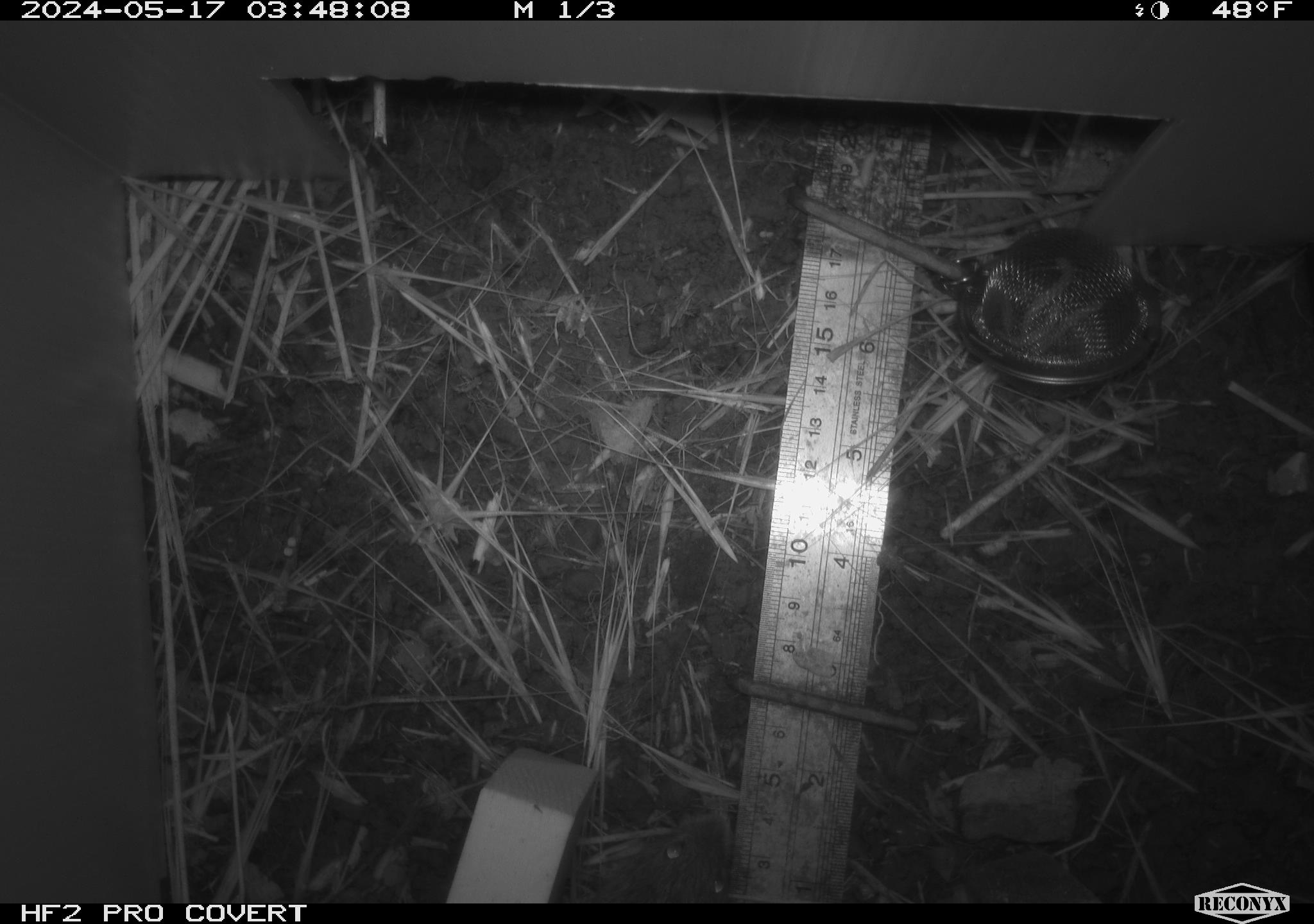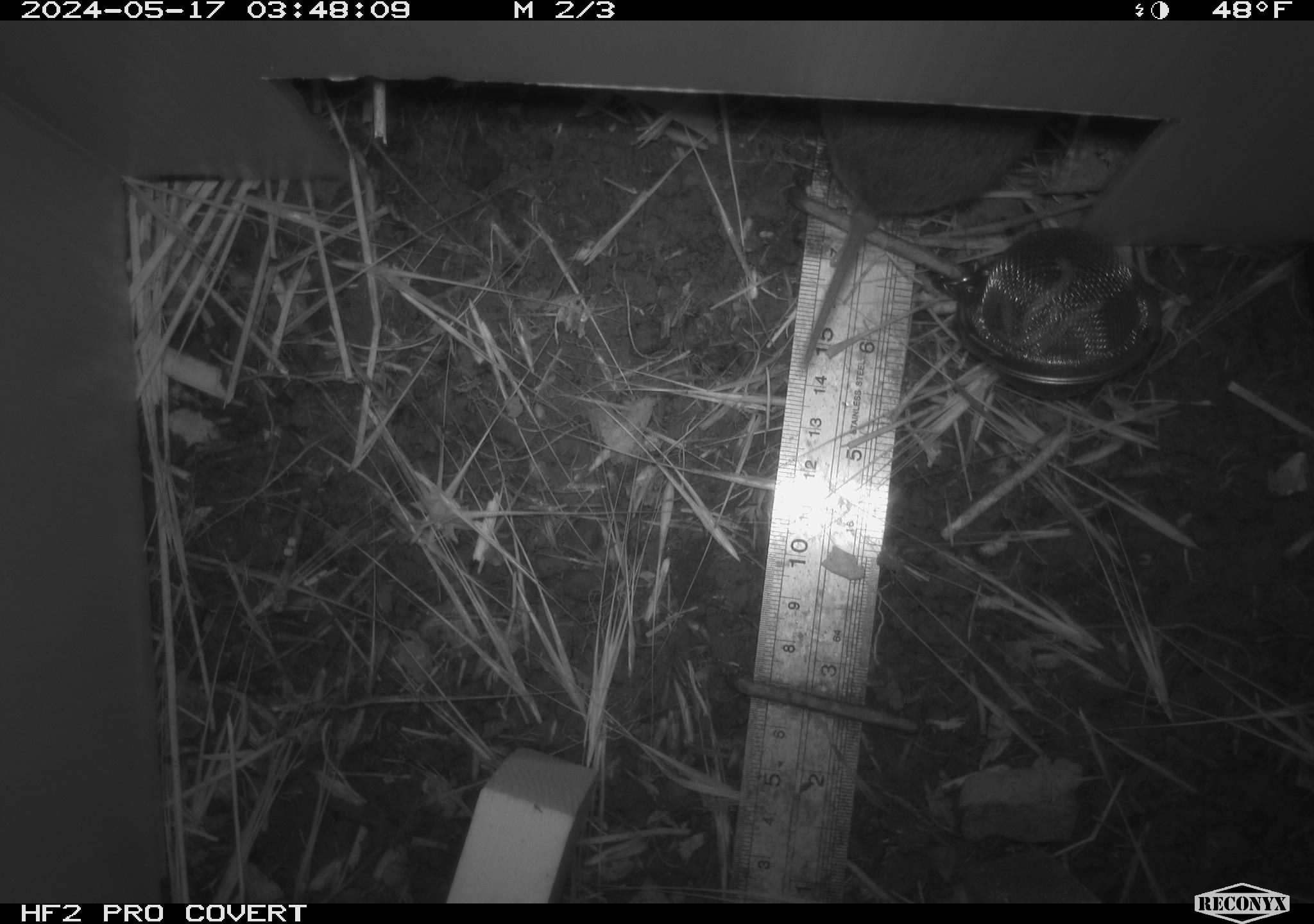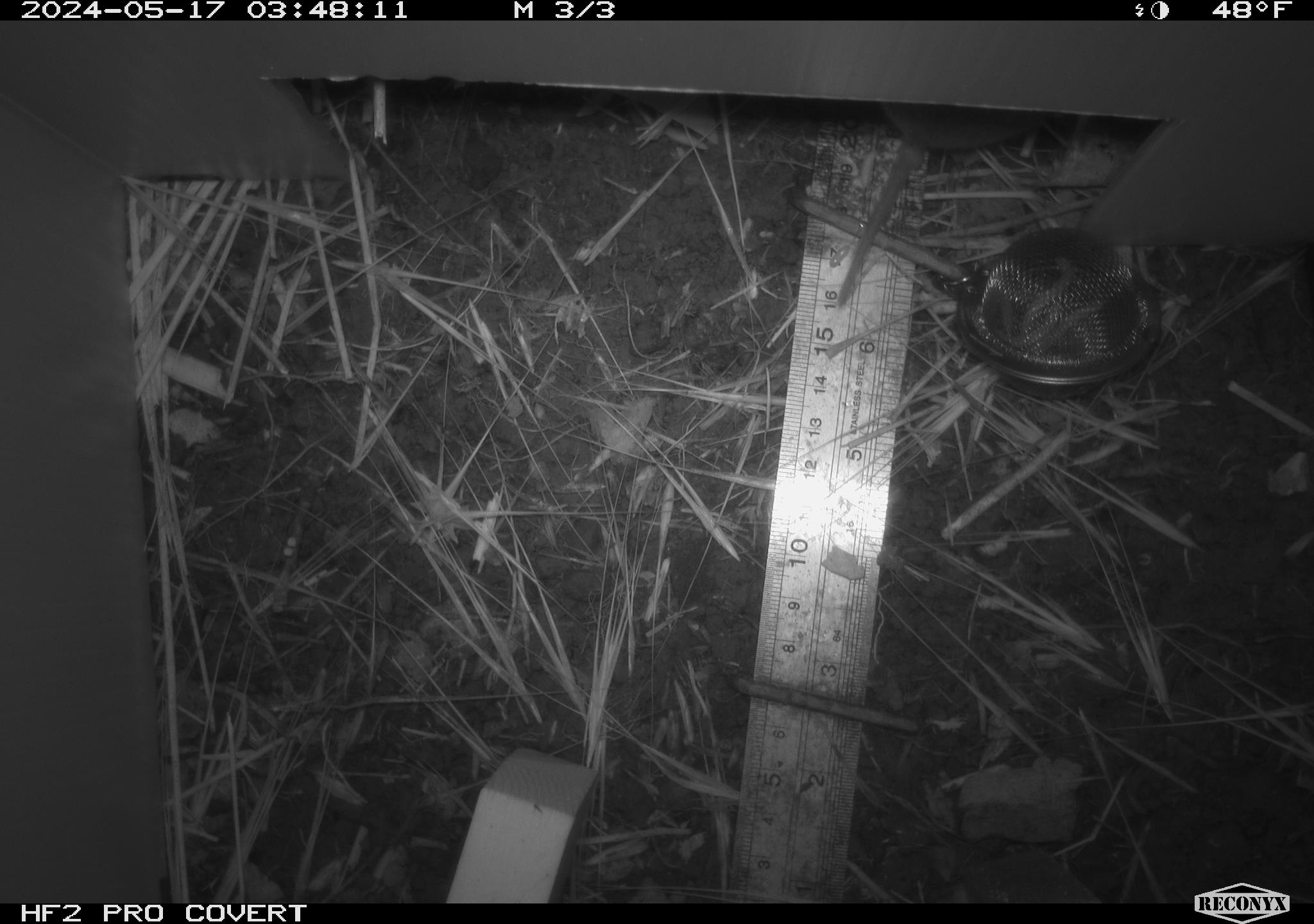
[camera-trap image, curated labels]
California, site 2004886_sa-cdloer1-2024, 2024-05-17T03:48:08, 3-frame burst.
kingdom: Animalia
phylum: Chordata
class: Mammalia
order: Rodentia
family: Cricetidae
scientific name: Arvicolinae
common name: voles, lemmings, and muskrats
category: arvicolinae subfamily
Arvicolinae subfamily (voles, lemmings, and muskrats) (Arvicolinae).